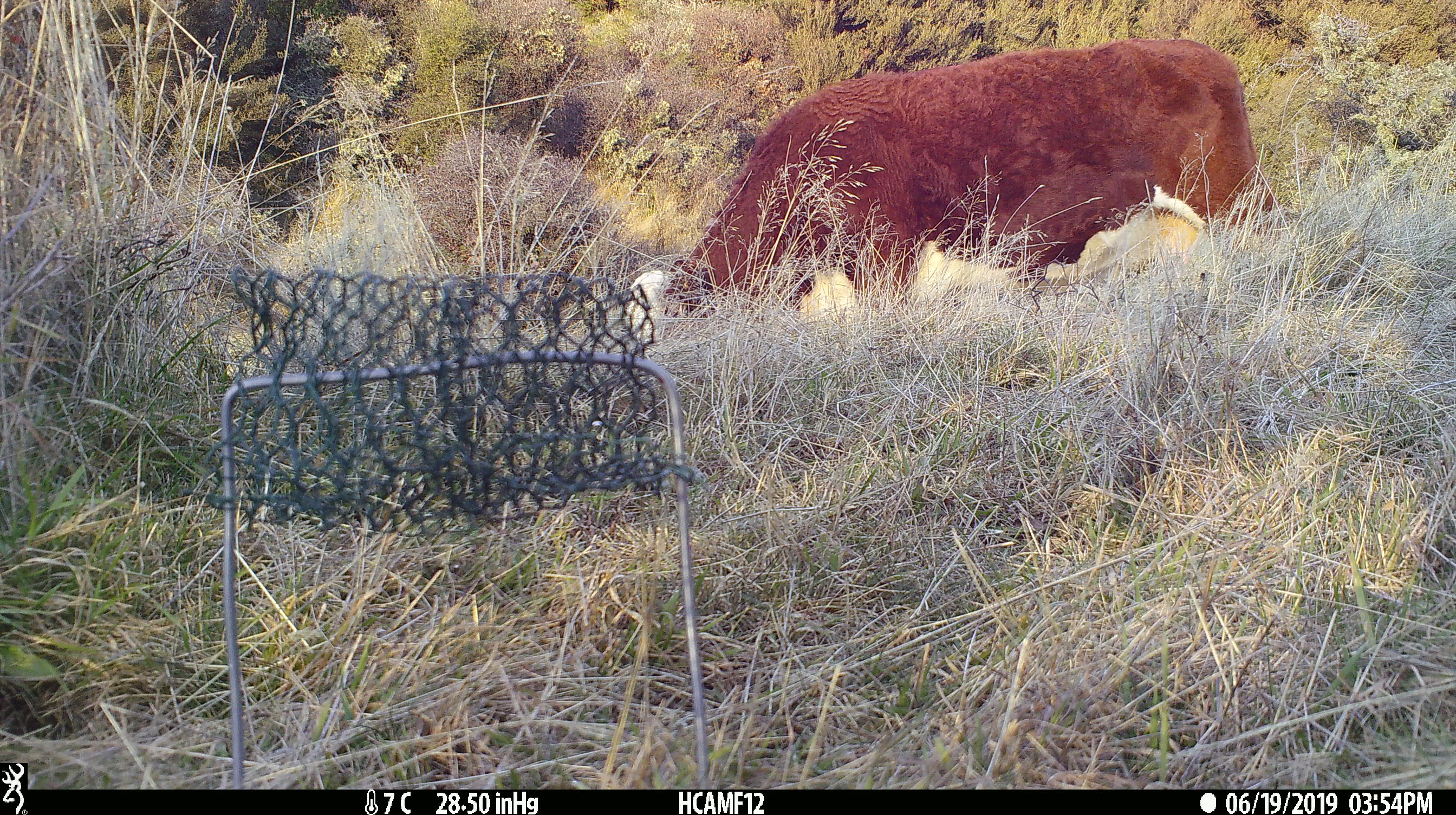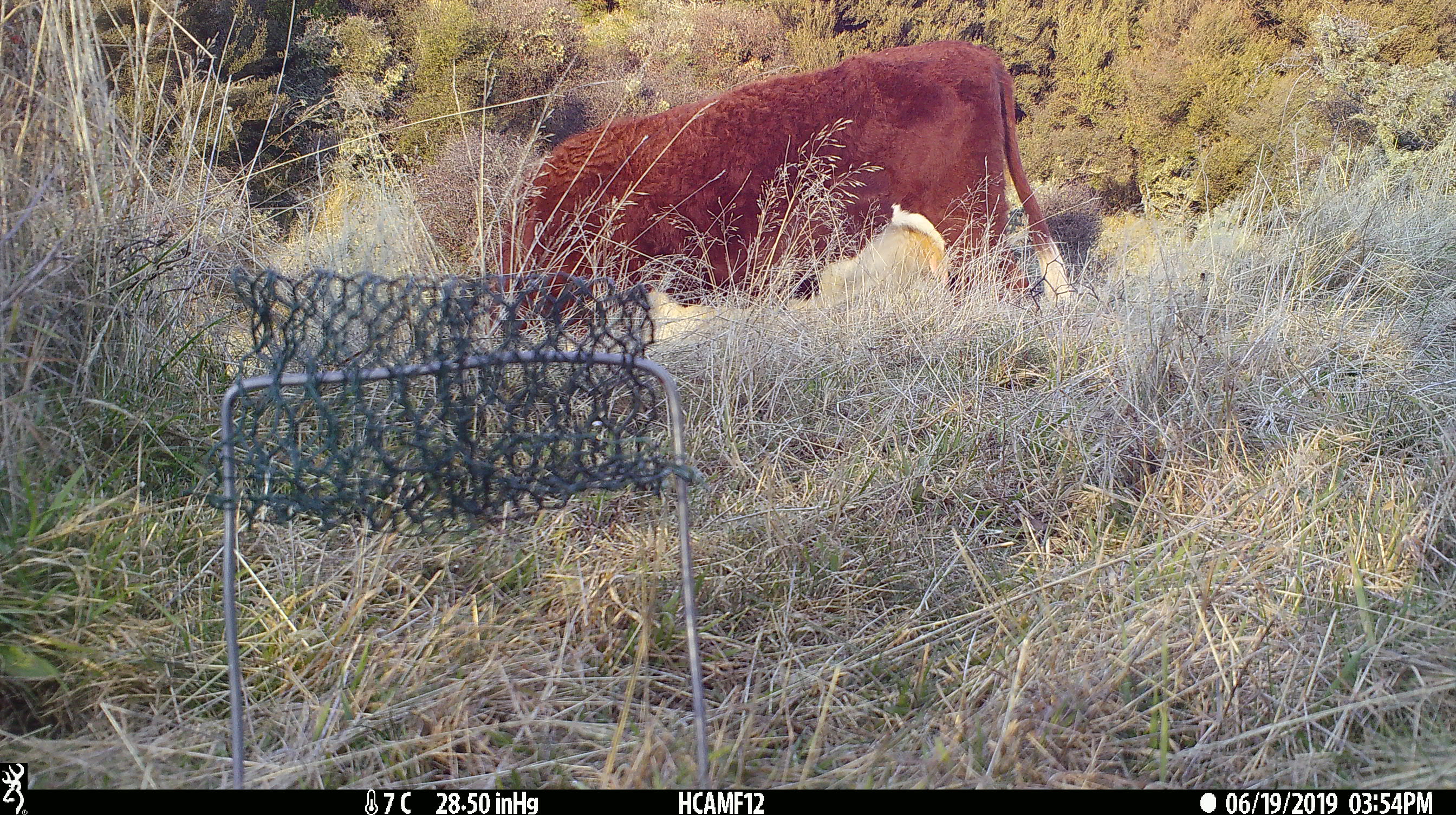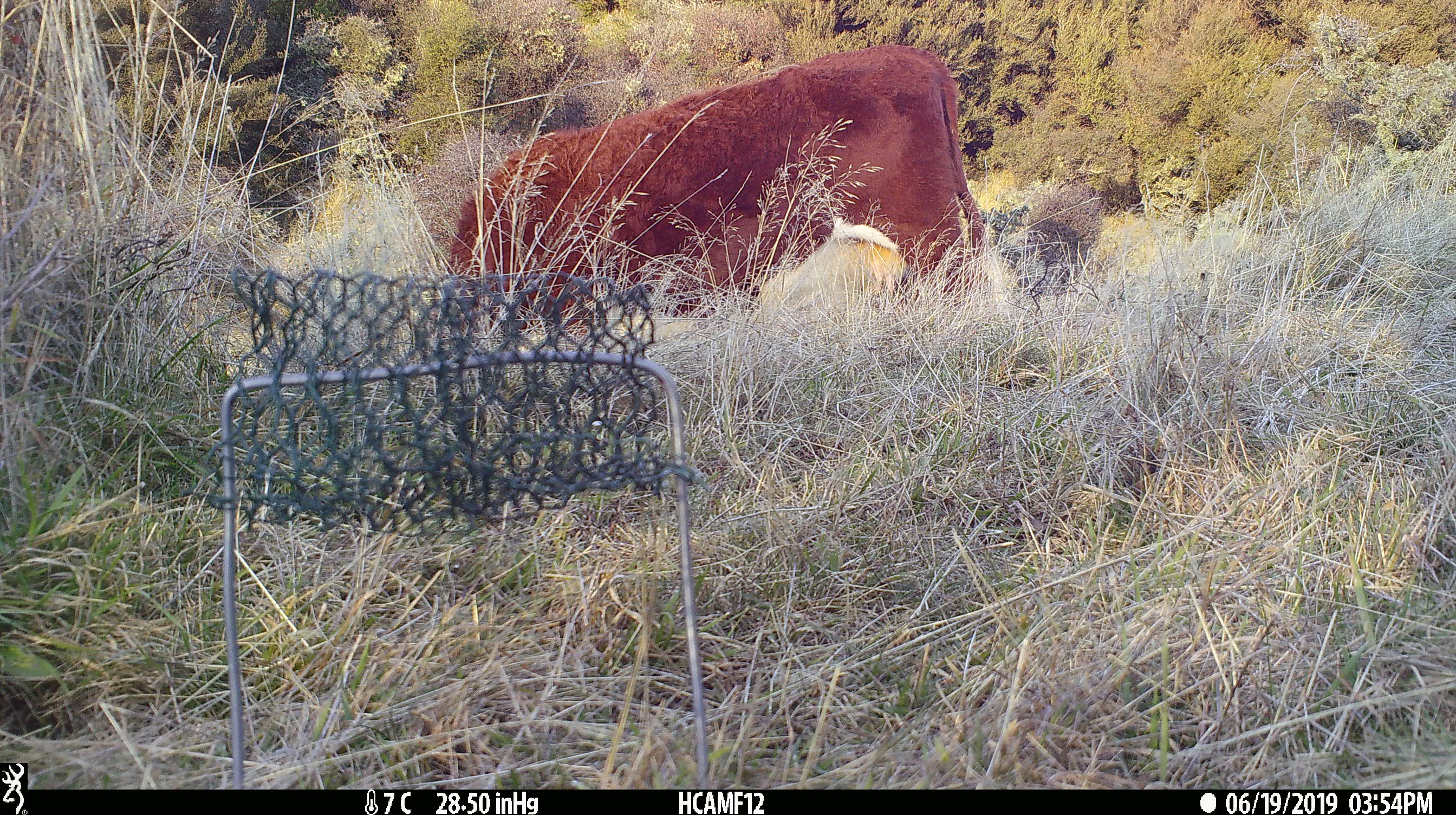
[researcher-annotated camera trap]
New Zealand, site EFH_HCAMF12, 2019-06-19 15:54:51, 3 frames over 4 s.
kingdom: Animalia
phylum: Chordata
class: Mammalia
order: Artiodactyla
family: Bovidae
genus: Bos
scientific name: Bos taurus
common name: domestic cow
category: cow